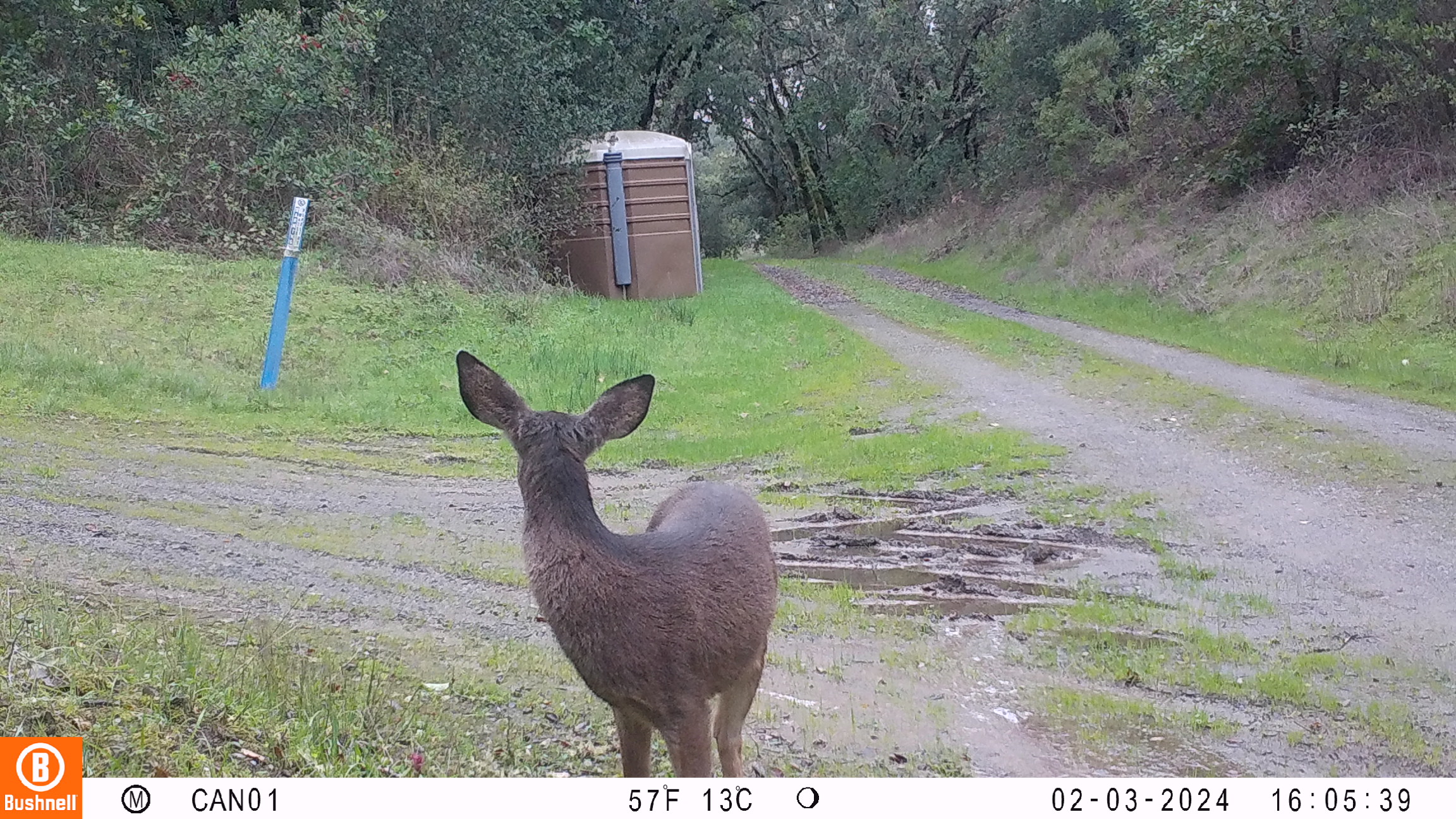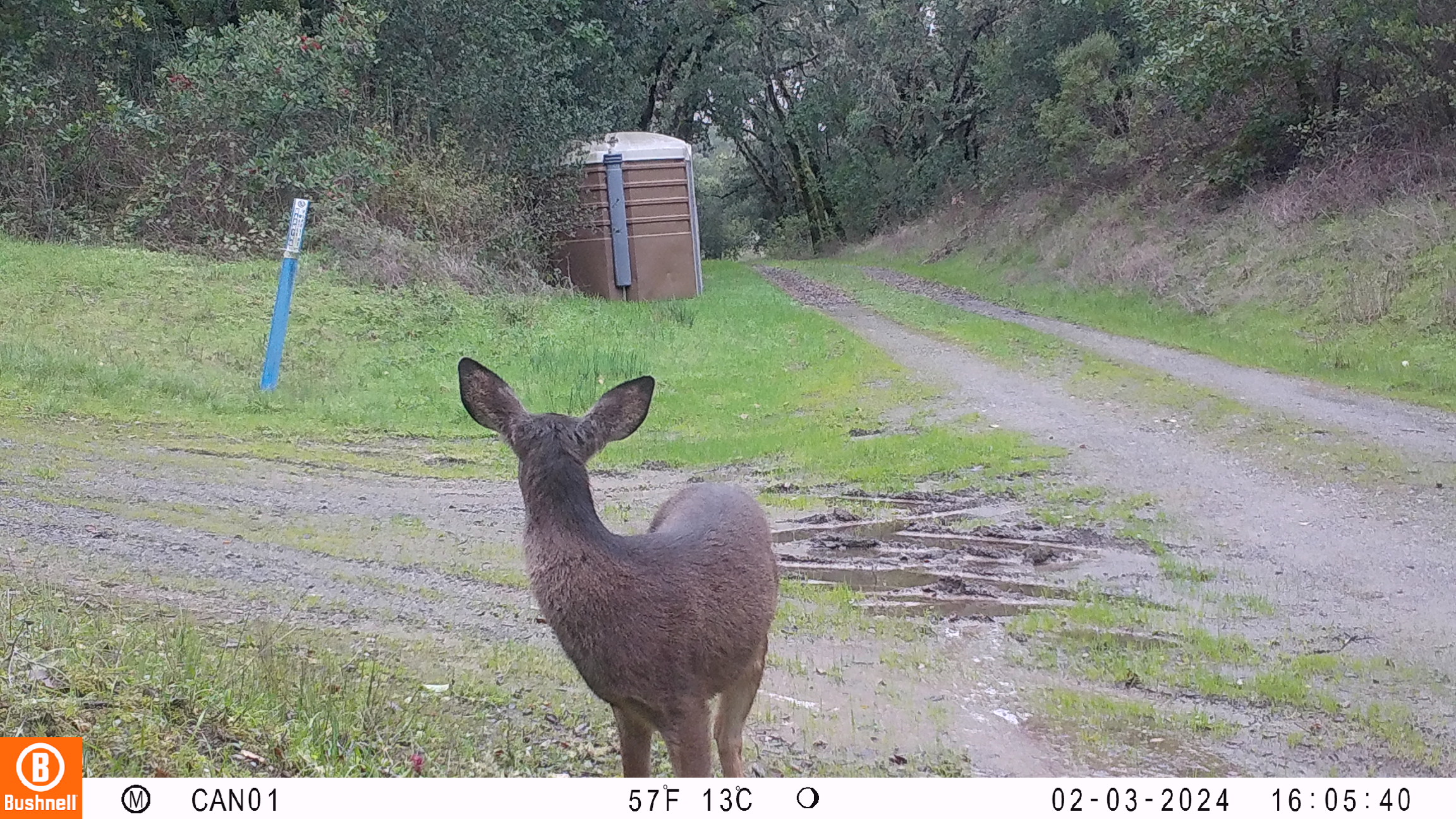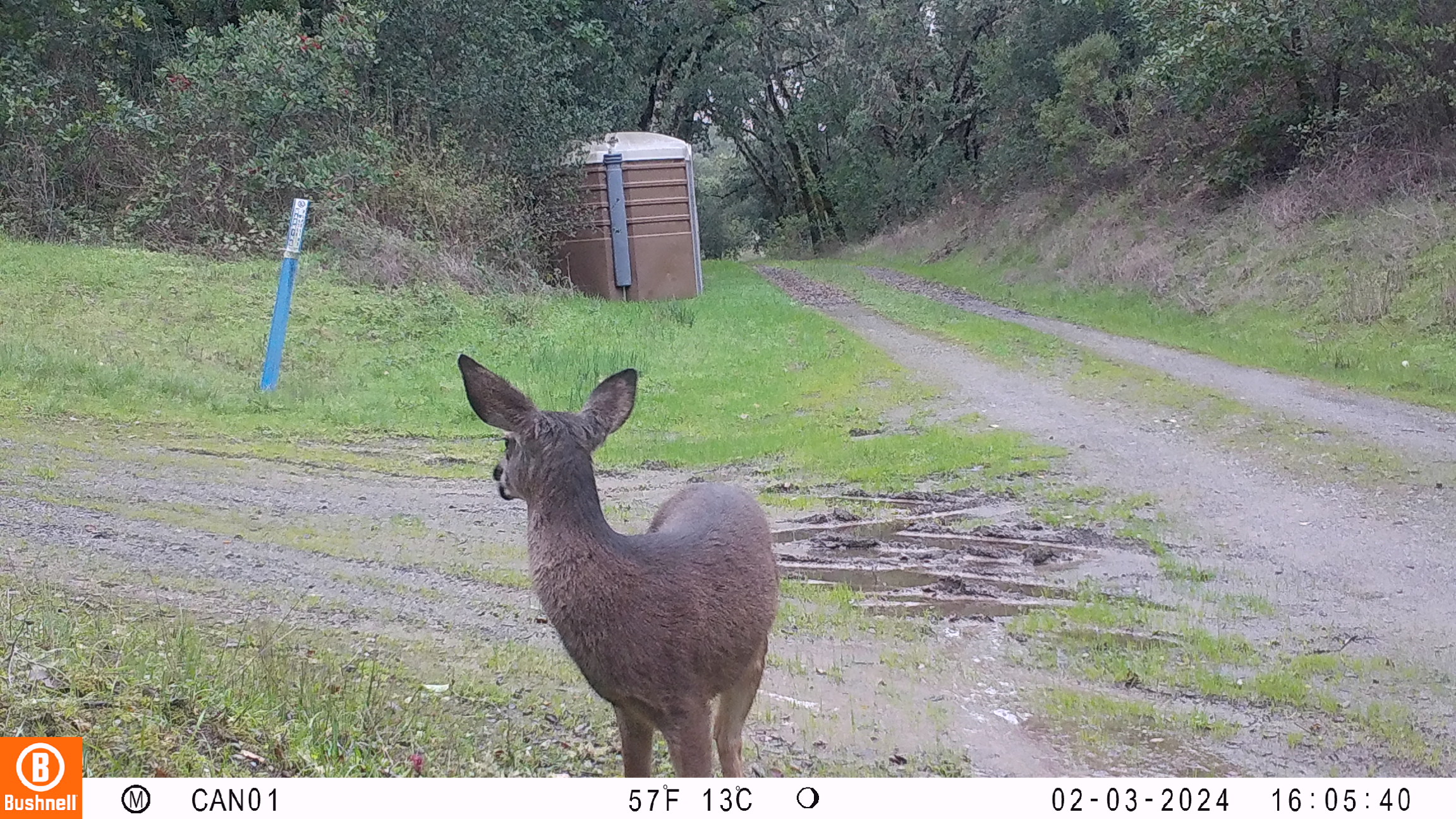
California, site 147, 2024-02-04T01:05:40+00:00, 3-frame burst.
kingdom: Animalia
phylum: Chordata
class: Mammalia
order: Artiodactyla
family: Cervidae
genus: Odocoileus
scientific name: Odocoileus hemionus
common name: mule deer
Mule deer (Odocoileus hemionus).